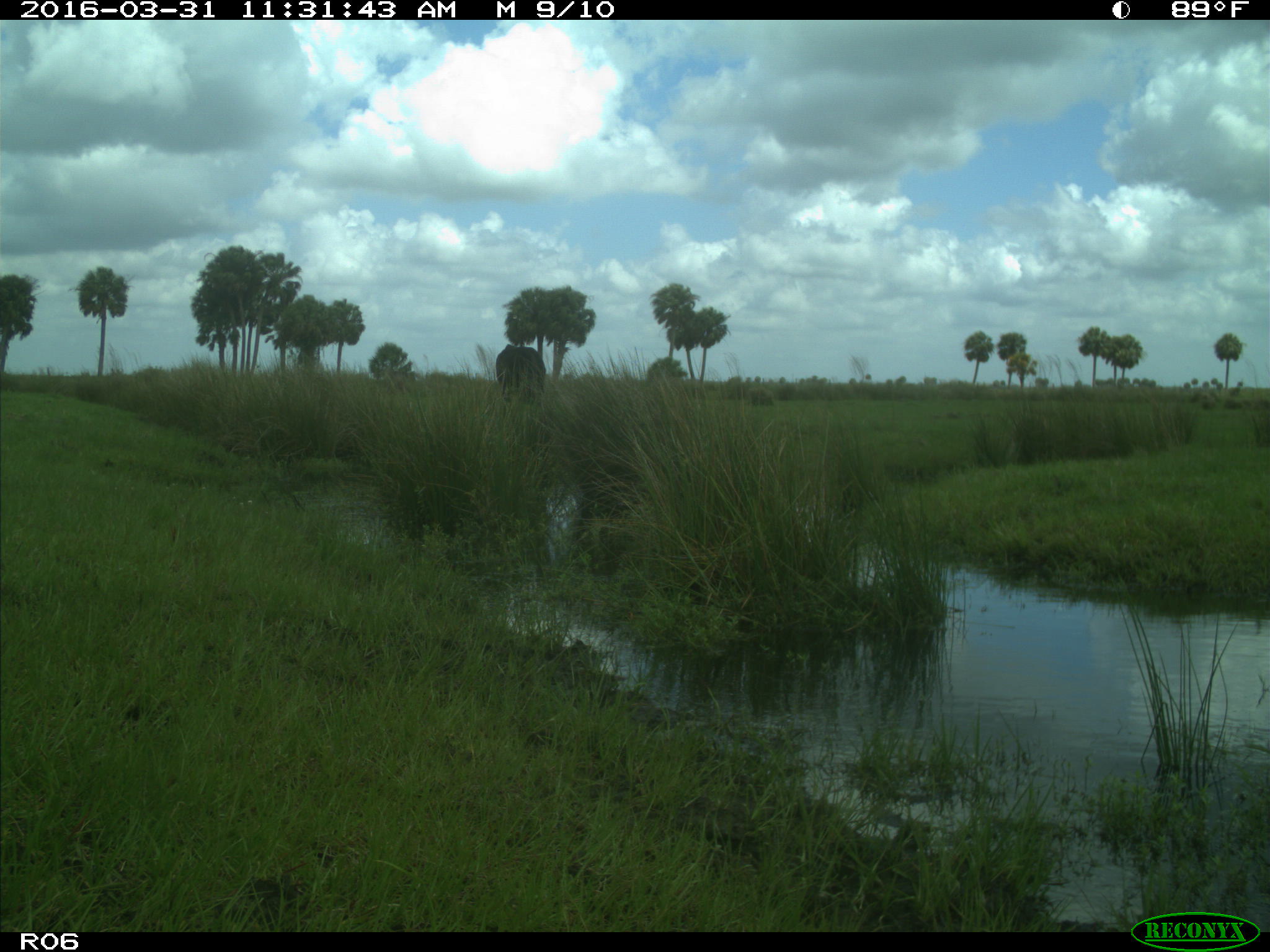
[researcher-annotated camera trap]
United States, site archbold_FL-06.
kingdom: Animalia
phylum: Chordata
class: Mammalia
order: Artiodactyla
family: Bovidae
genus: Bos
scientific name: Bos taurus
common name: domestic cow